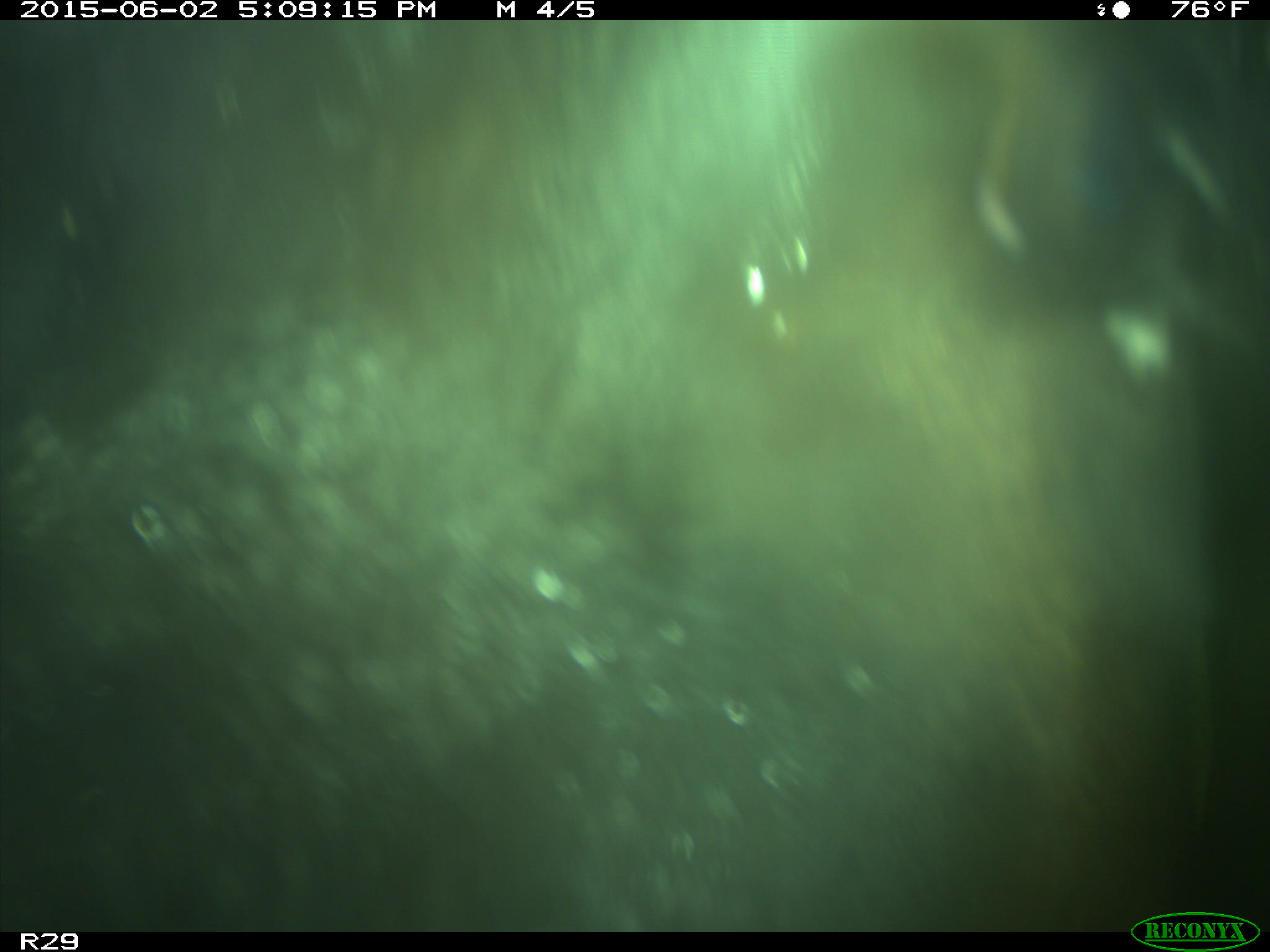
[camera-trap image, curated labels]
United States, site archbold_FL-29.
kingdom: Animalia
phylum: Chordata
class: Mammalia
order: Artiodactyla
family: Bovidae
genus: Bos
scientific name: Bos taurus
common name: domestic cow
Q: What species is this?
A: Bos taurus (domestic cow).